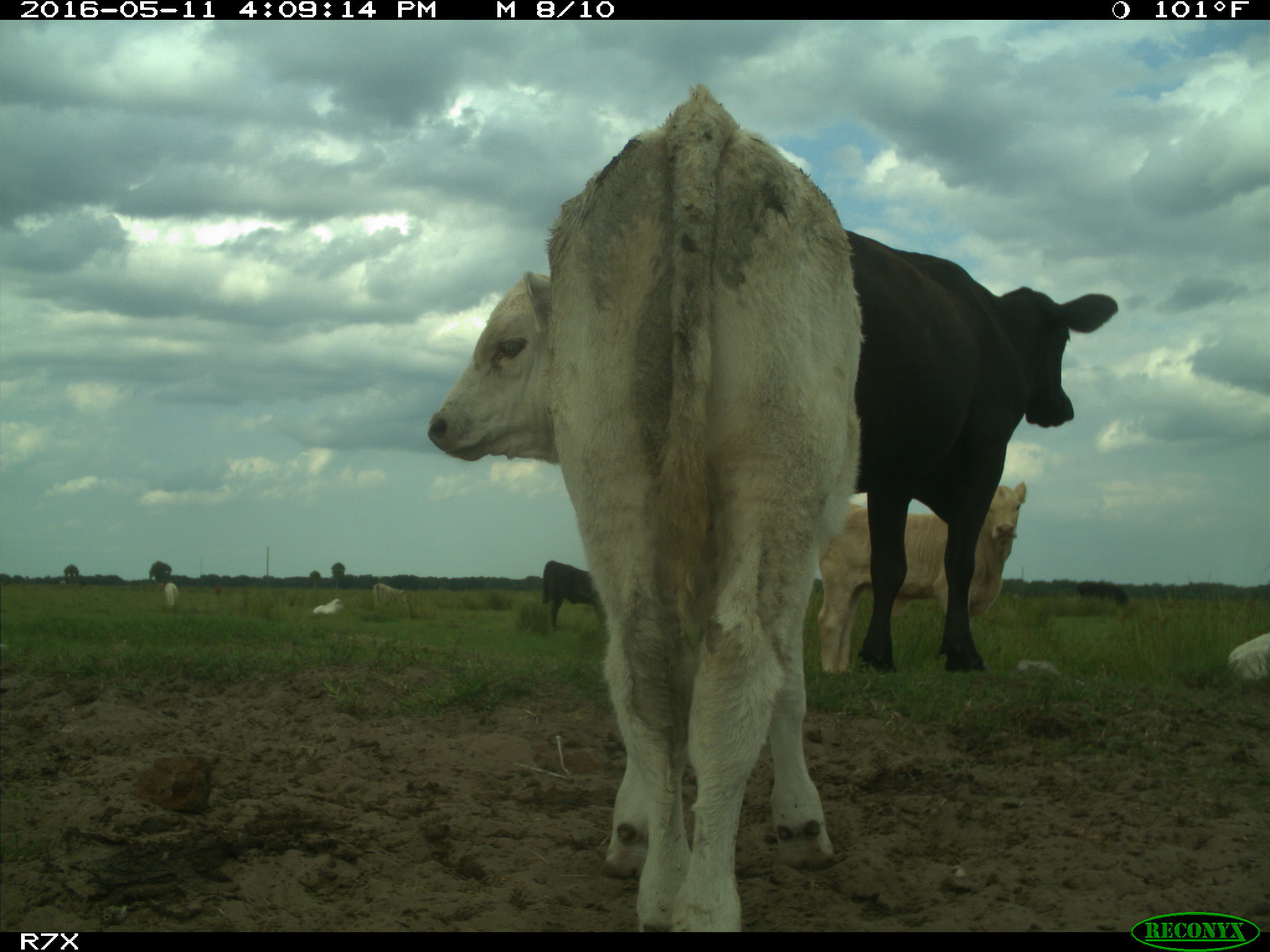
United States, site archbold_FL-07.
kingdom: Animalia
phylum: Chordata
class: Mammalia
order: Artiodactyla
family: Bovidae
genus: Bos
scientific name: Bos taurus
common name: domestic cow